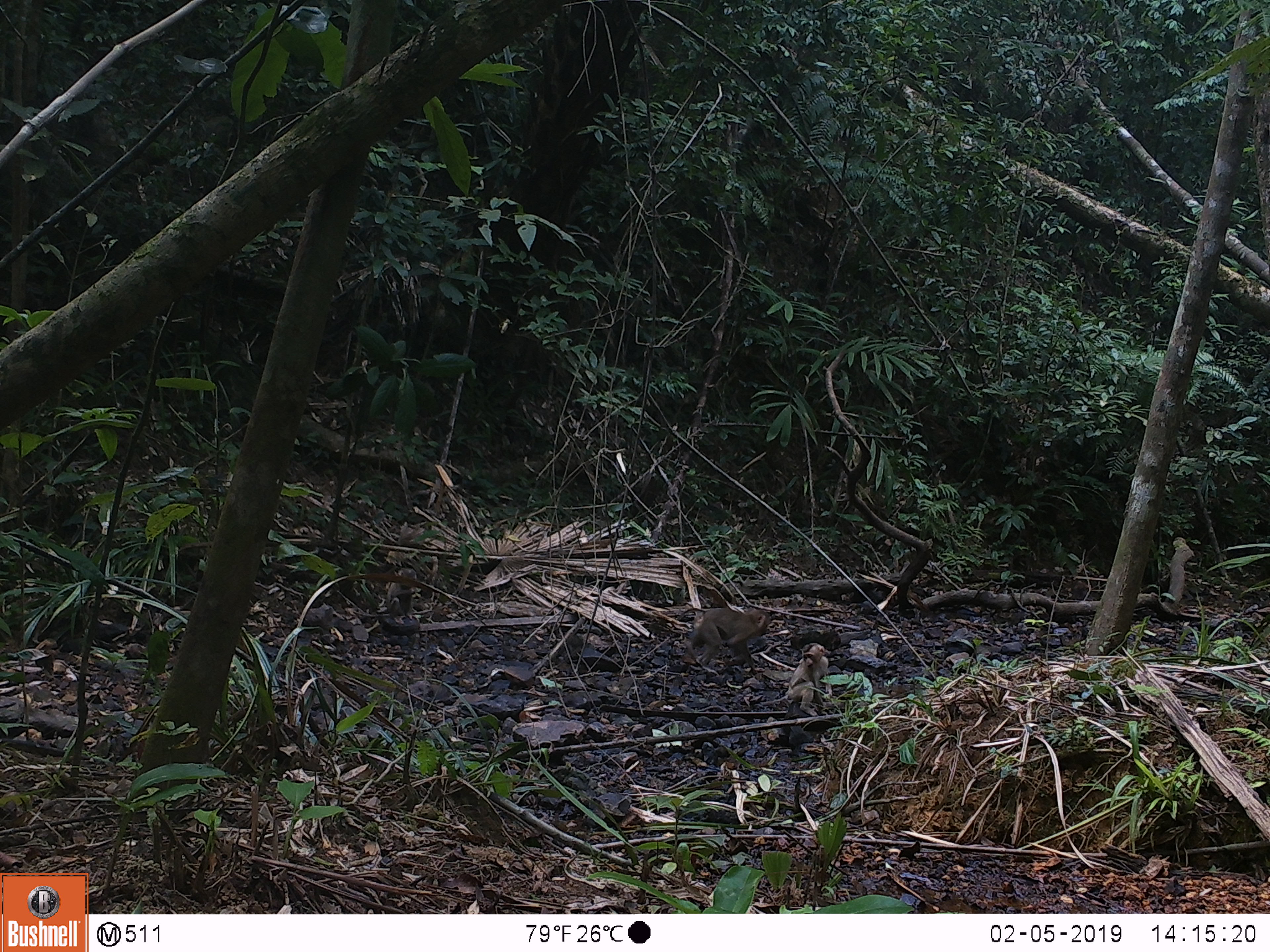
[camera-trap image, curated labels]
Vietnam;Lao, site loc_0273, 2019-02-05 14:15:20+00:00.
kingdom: Animalia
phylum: Chordata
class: Mammalia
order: Primates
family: Cercopithecidae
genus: Macaca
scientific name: Macaca nemestrina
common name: pig-tailed macaque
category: pig tailed macaque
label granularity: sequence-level